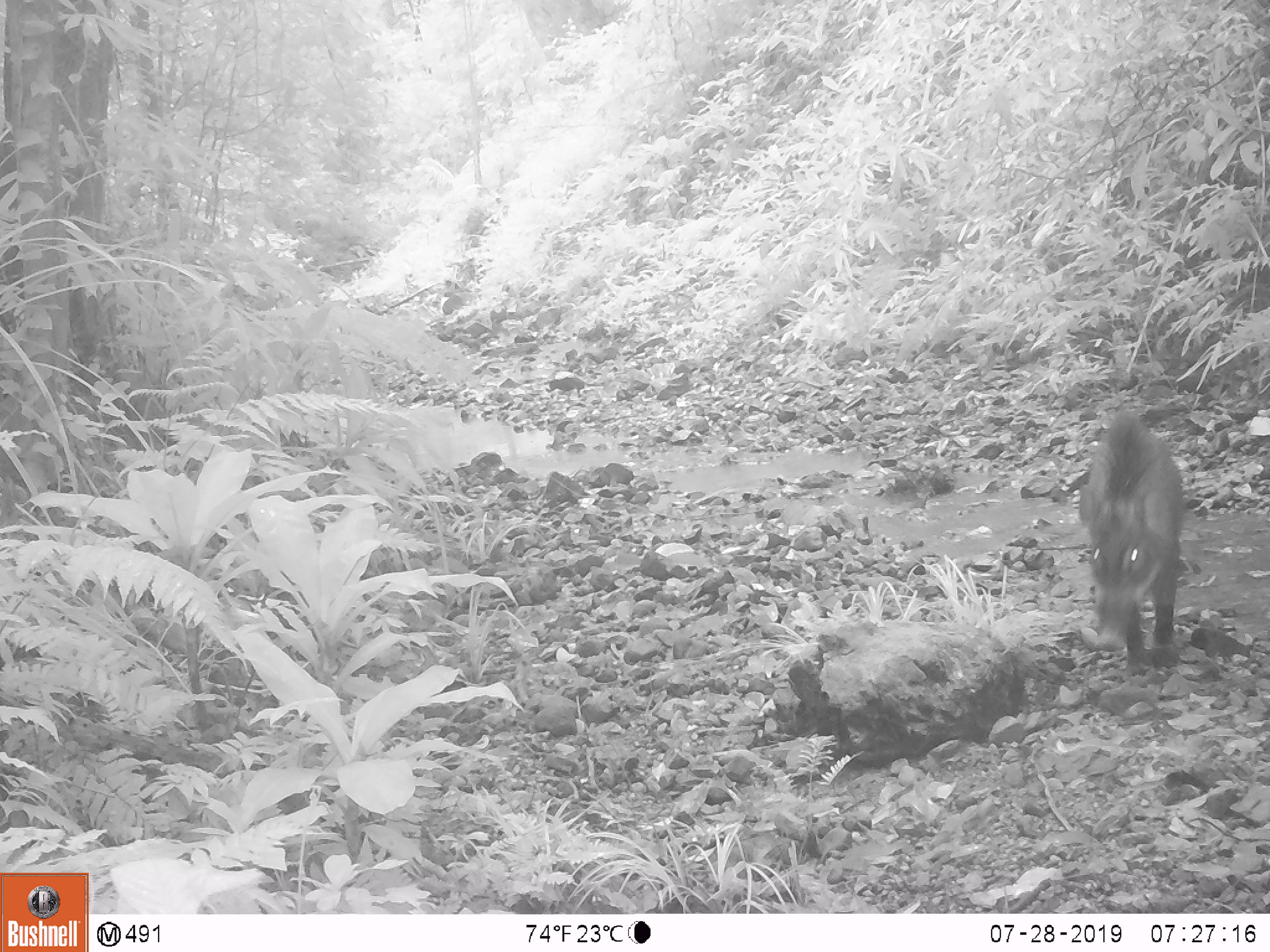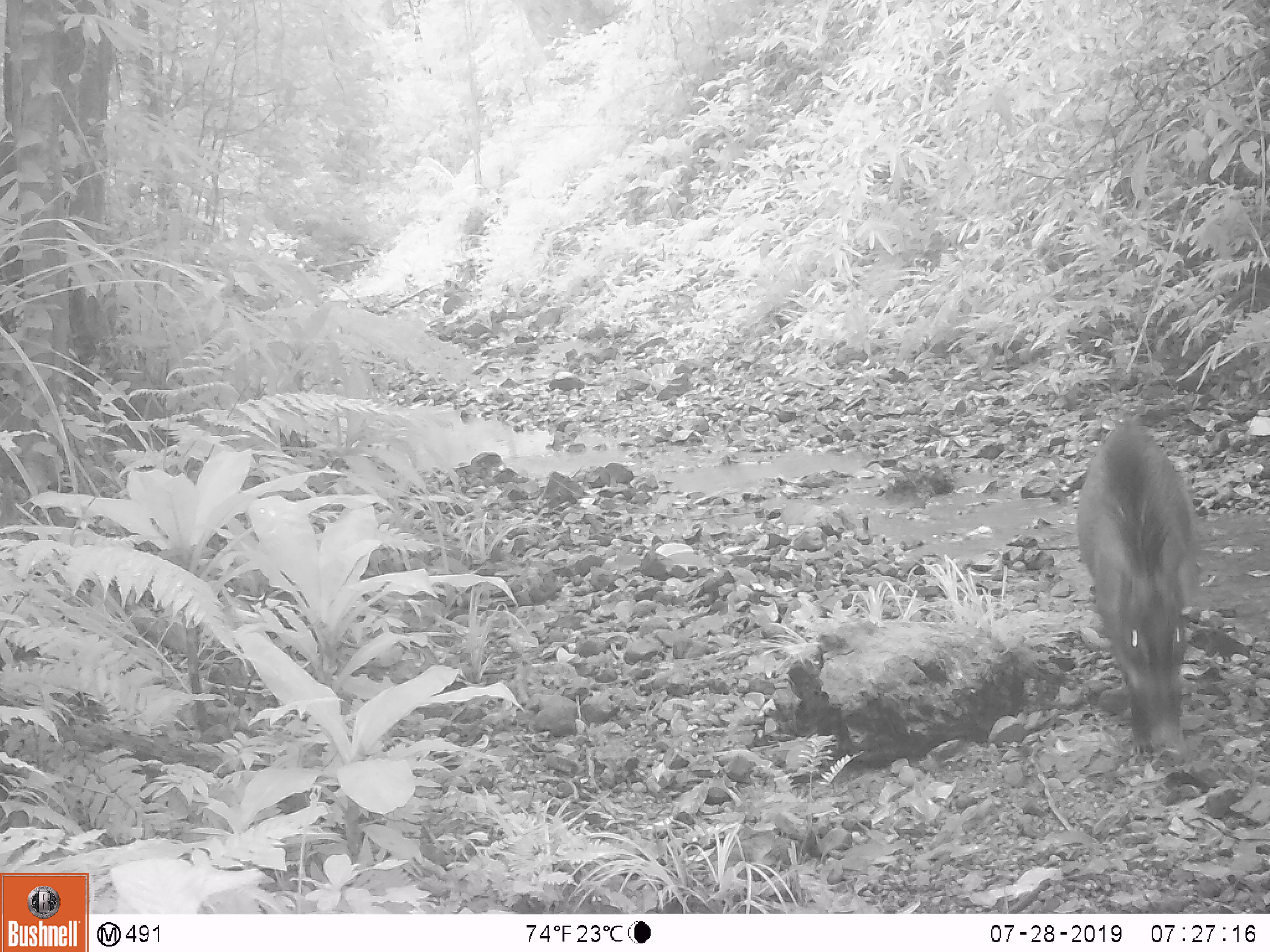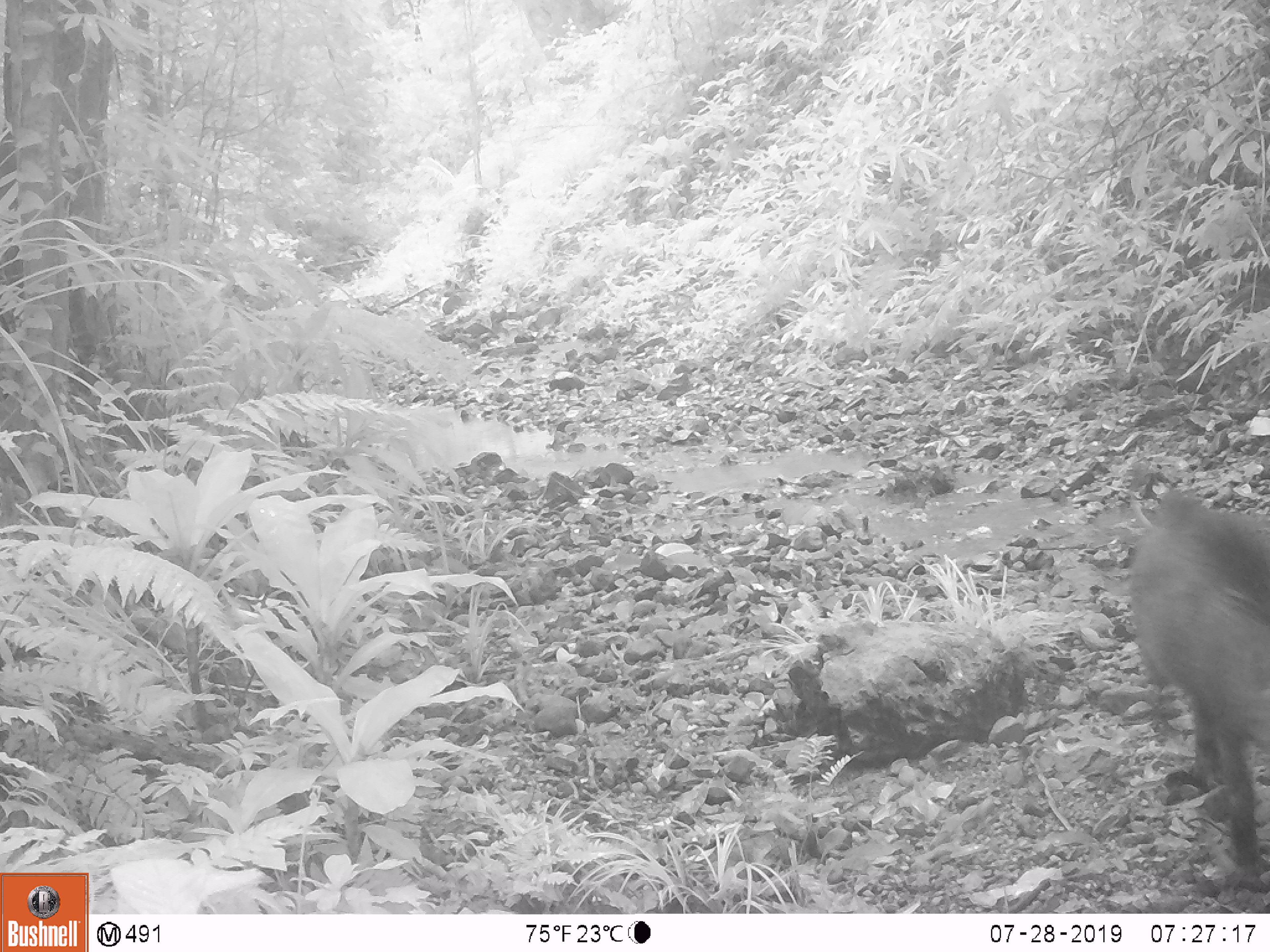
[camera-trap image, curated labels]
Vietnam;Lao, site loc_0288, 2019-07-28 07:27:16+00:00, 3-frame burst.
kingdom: Animalia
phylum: Chordata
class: Mammalia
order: Artiodactyla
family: Suidae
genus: Sus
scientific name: Sus scrofa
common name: eurasian wild pig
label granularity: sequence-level